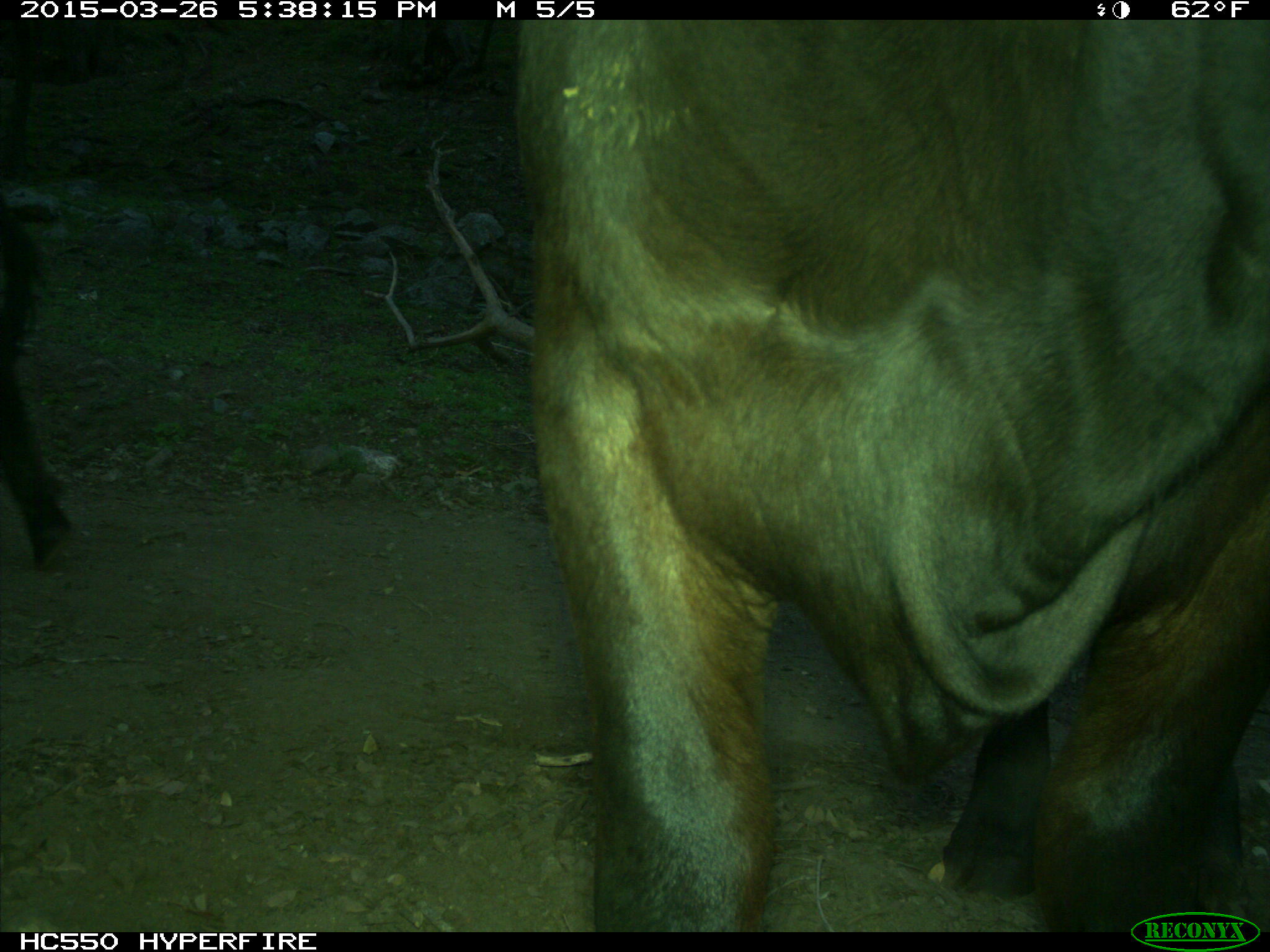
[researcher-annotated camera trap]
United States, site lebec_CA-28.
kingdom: Animalia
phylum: Chordata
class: Mammalia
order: Artiodactyla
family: Bovidae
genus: Bos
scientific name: Bos taurus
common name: domestic cow